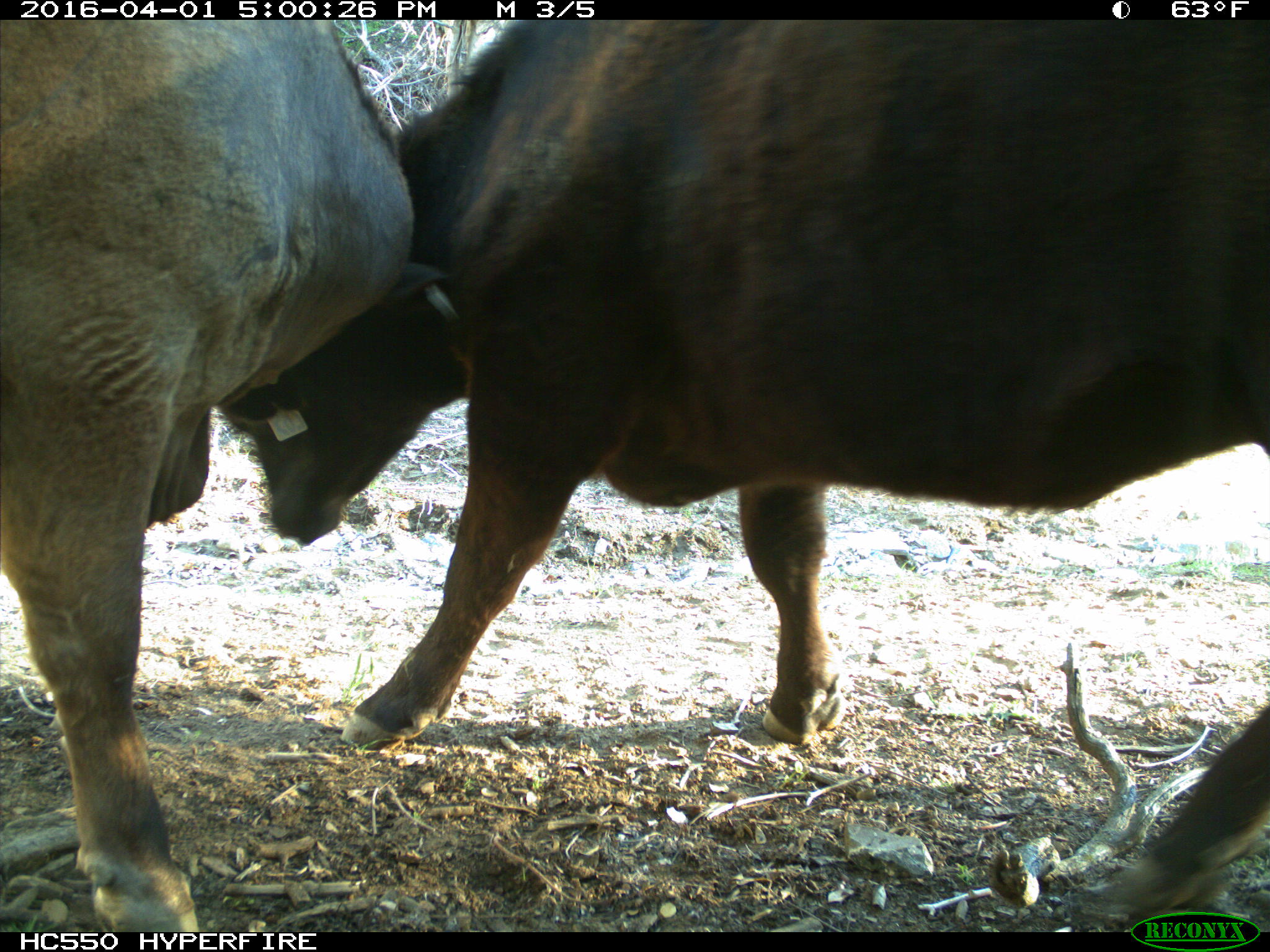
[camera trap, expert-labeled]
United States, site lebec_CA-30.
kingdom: Animalia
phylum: Chordata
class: Mammalia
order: Artiodactyla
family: Bovidae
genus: Bos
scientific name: Bos taurus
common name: domestic cow